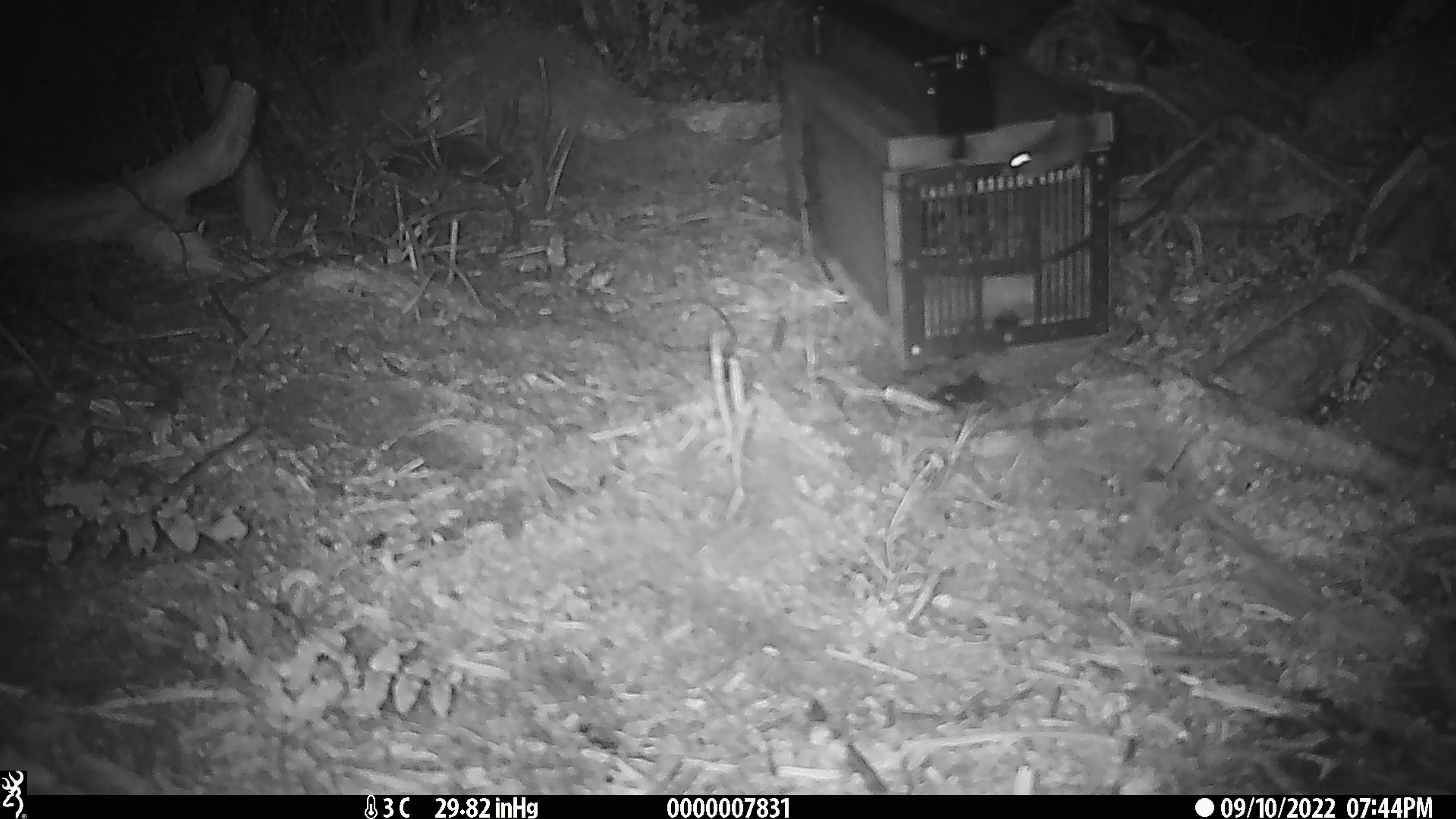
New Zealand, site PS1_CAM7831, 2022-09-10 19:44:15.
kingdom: Animalia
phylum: Chordata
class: Mammalia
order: Rodentia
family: Muridae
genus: Mus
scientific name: Mus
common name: mouse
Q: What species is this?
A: Mouse (Mus).